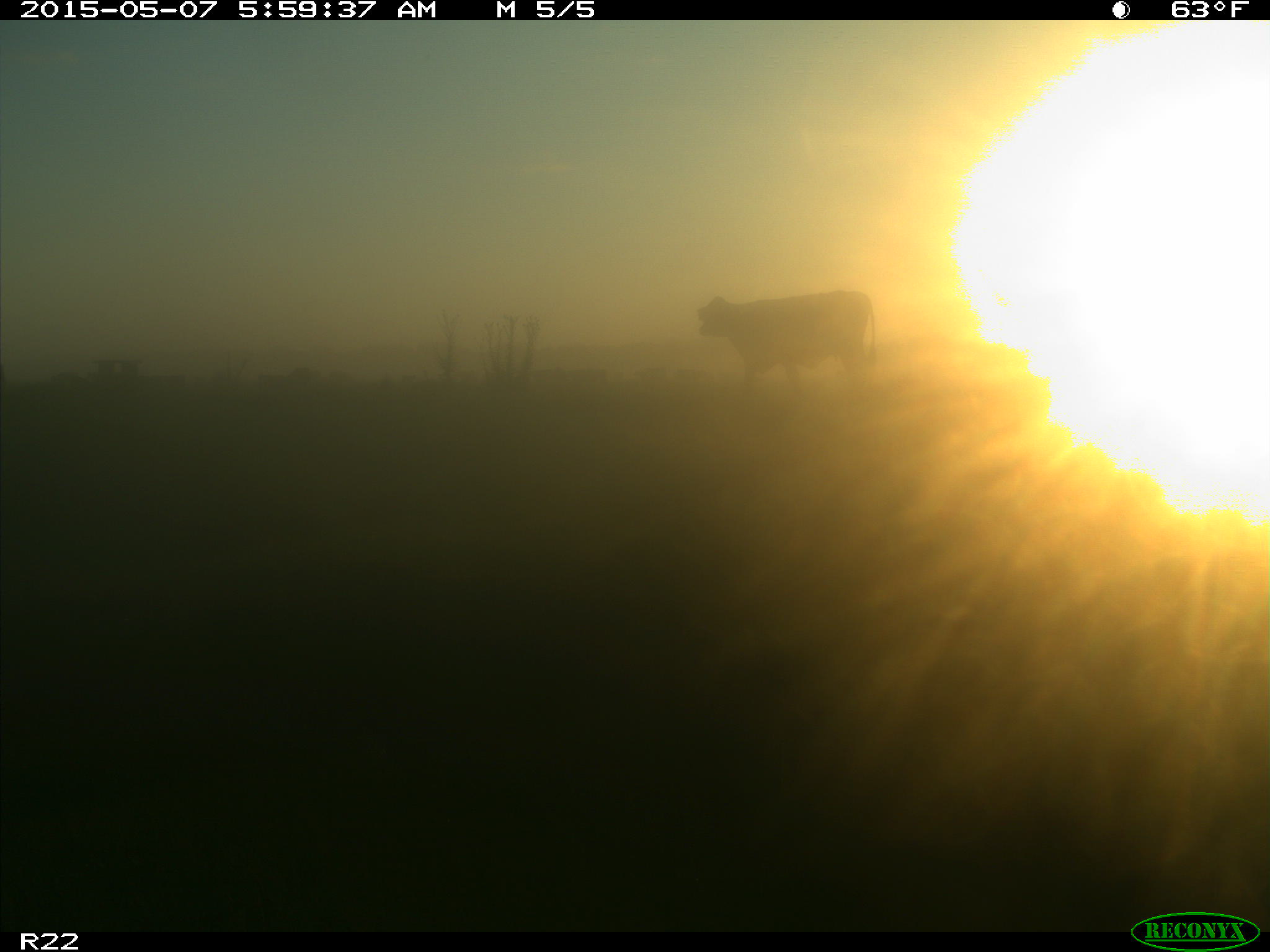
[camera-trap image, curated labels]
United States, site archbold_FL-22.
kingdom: Animalia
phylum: Chordata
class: Mammalia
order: Artiodactyla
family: Bovidae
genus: Bos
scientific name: Bos taurus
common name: domestic cow